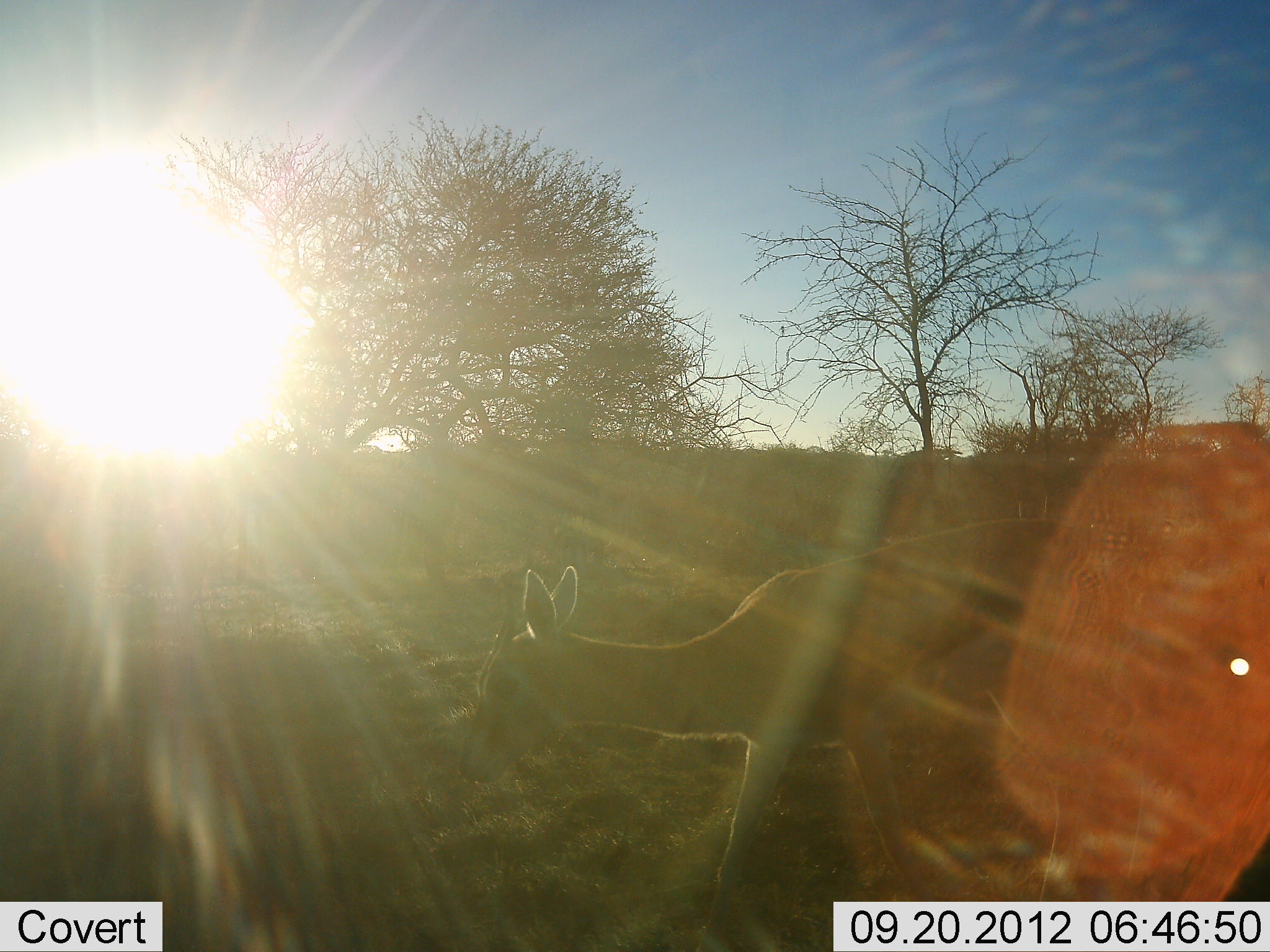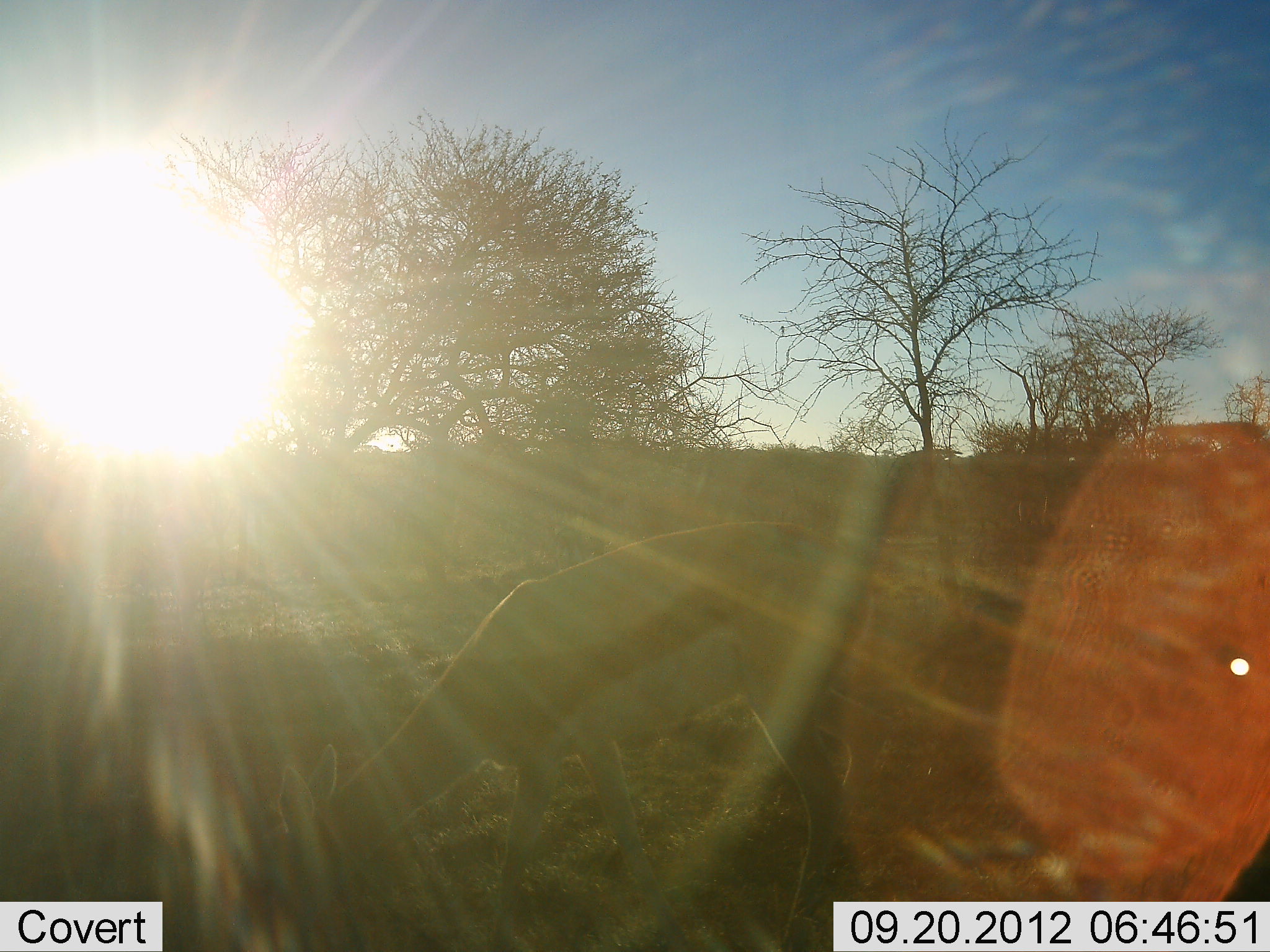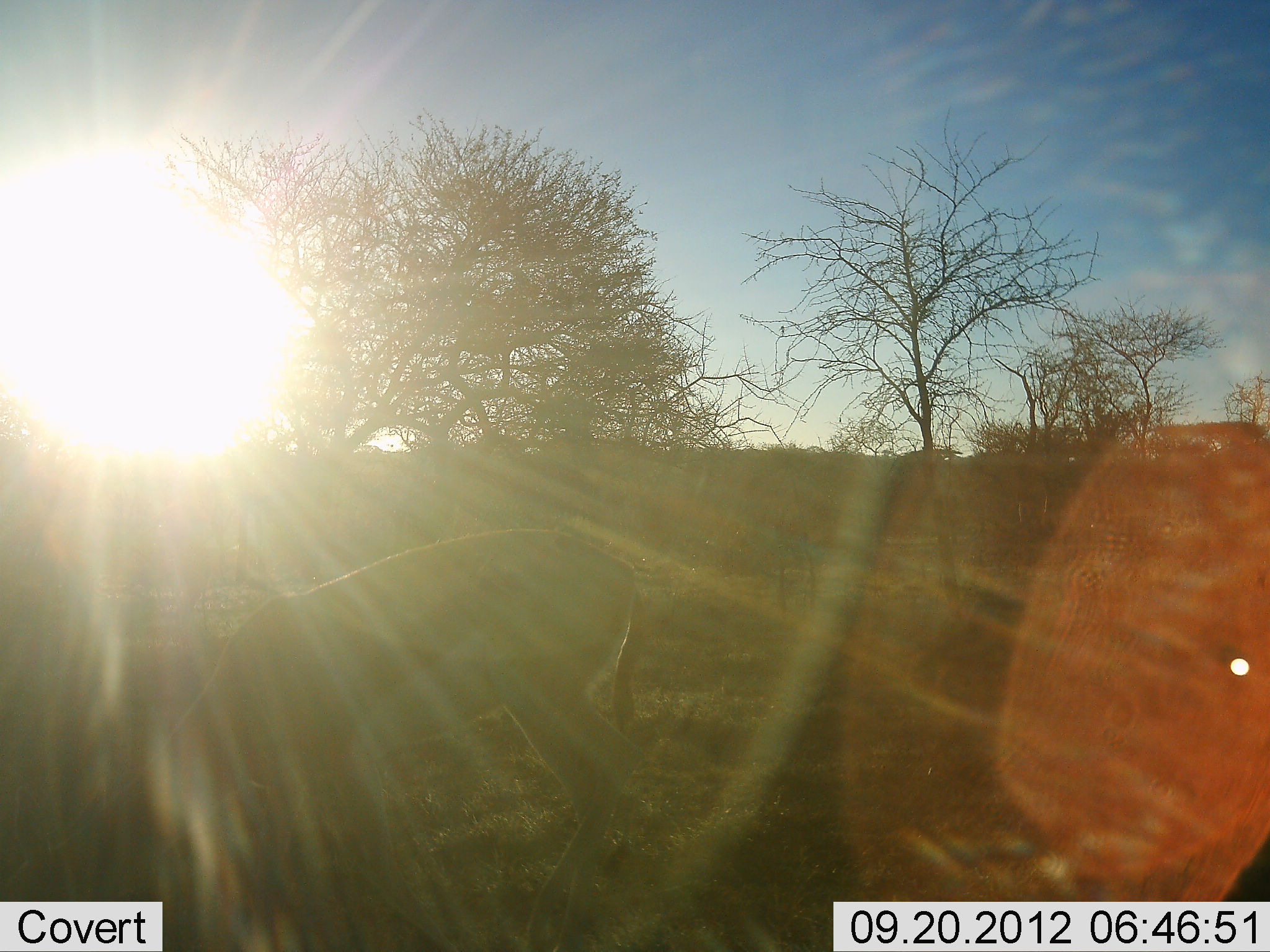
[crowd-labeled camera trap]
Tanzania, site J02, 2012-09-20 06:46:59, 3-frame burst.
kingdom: Animalia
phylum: Chordata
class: Mammalia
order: Artiodactyla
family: Bovidae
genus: Eudorcas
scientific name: Eudorcas thomsonii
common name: thomson's gazelle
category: gazellethomsons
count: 1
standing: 10%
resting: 0%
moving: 50%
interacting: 0%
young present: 0%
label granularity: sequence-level